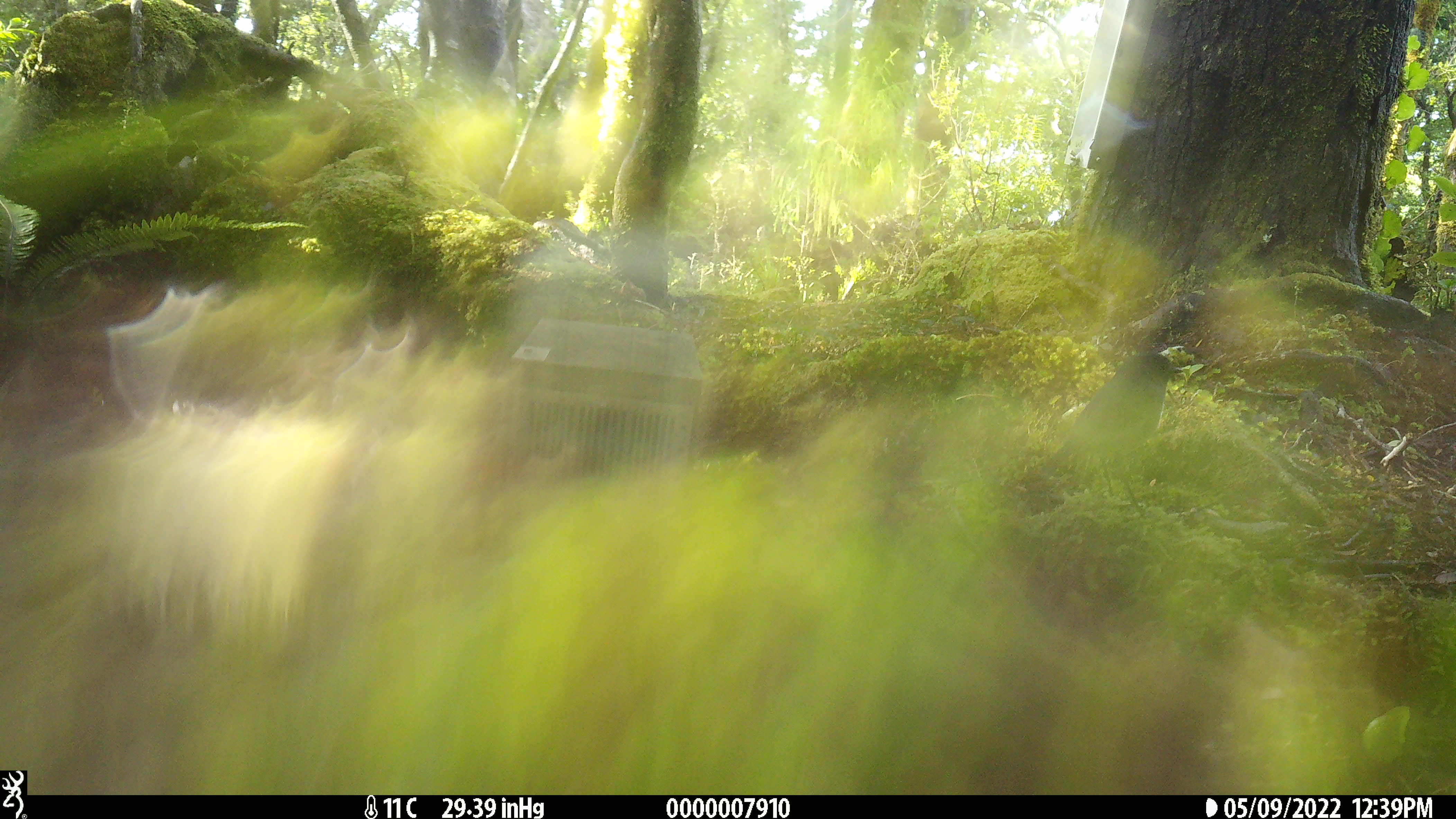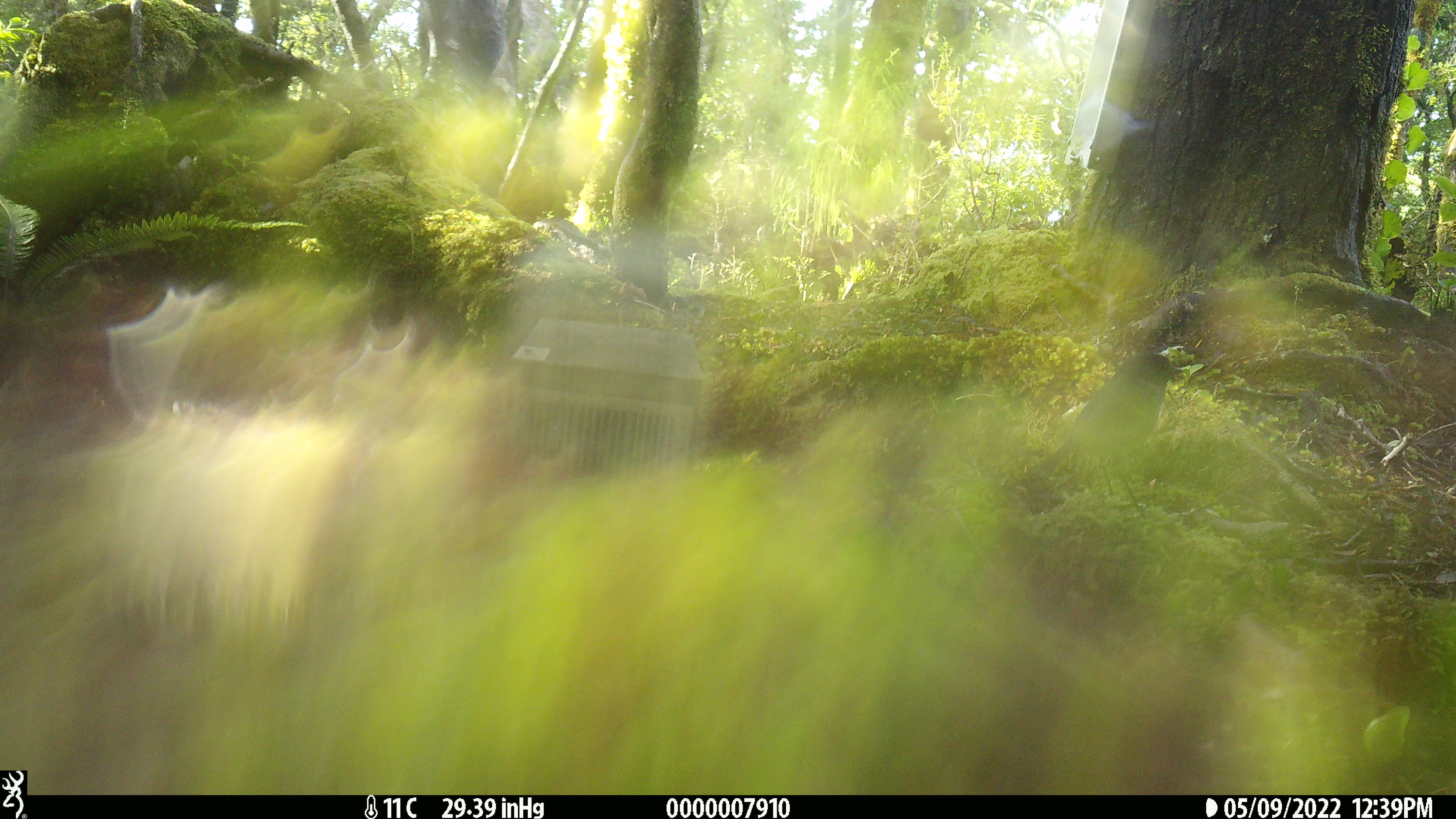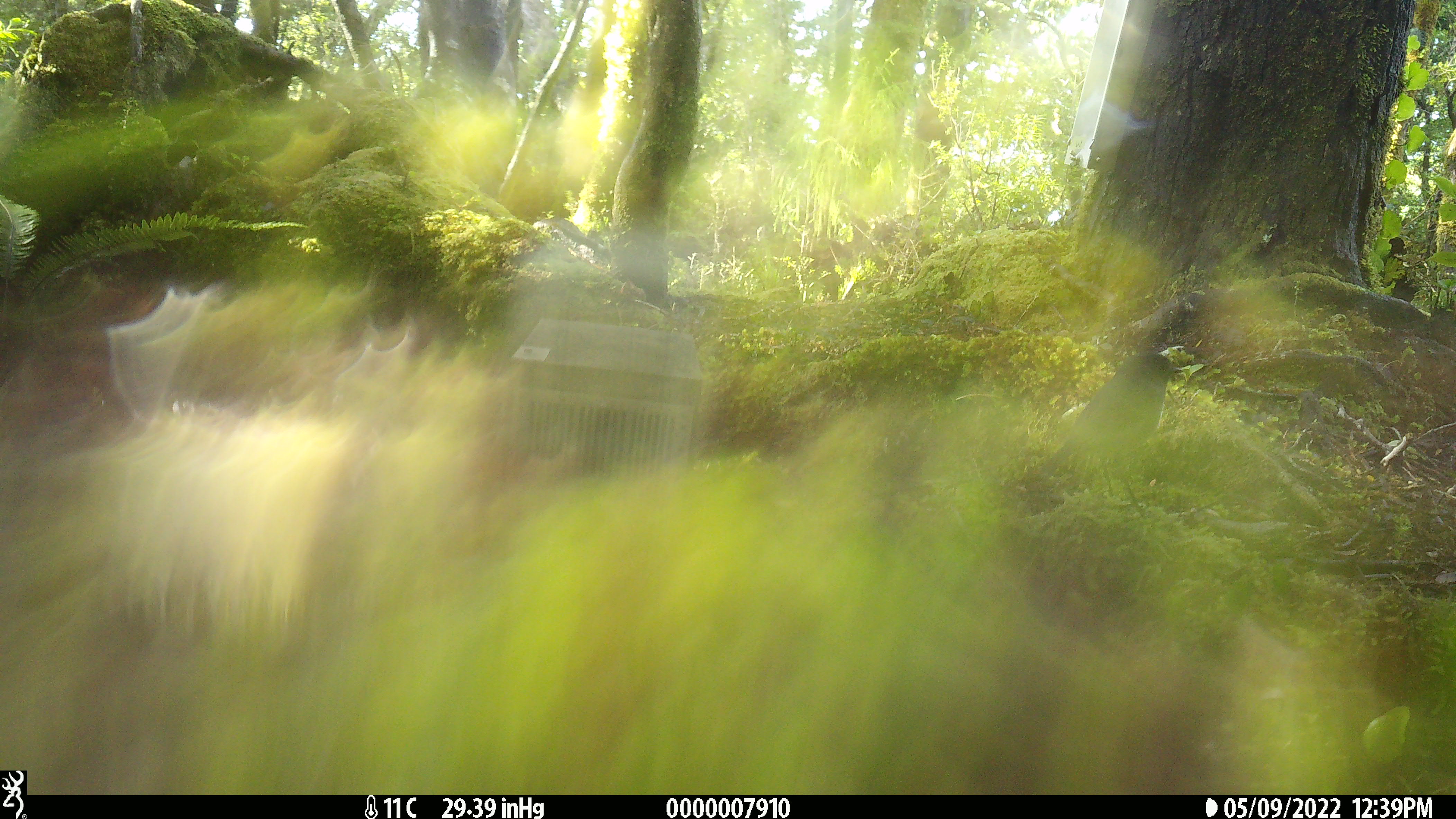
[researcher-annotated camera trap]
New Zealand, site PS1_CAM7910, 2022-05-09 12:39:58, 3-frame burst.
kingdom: Animalia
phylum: Chordata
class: Aves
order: Passeriformes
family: Petroicidae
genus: Petroica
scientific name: Petroica australis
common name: new zealand robin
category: robin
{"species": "robin (new zealand robin) (Petroica australis)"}